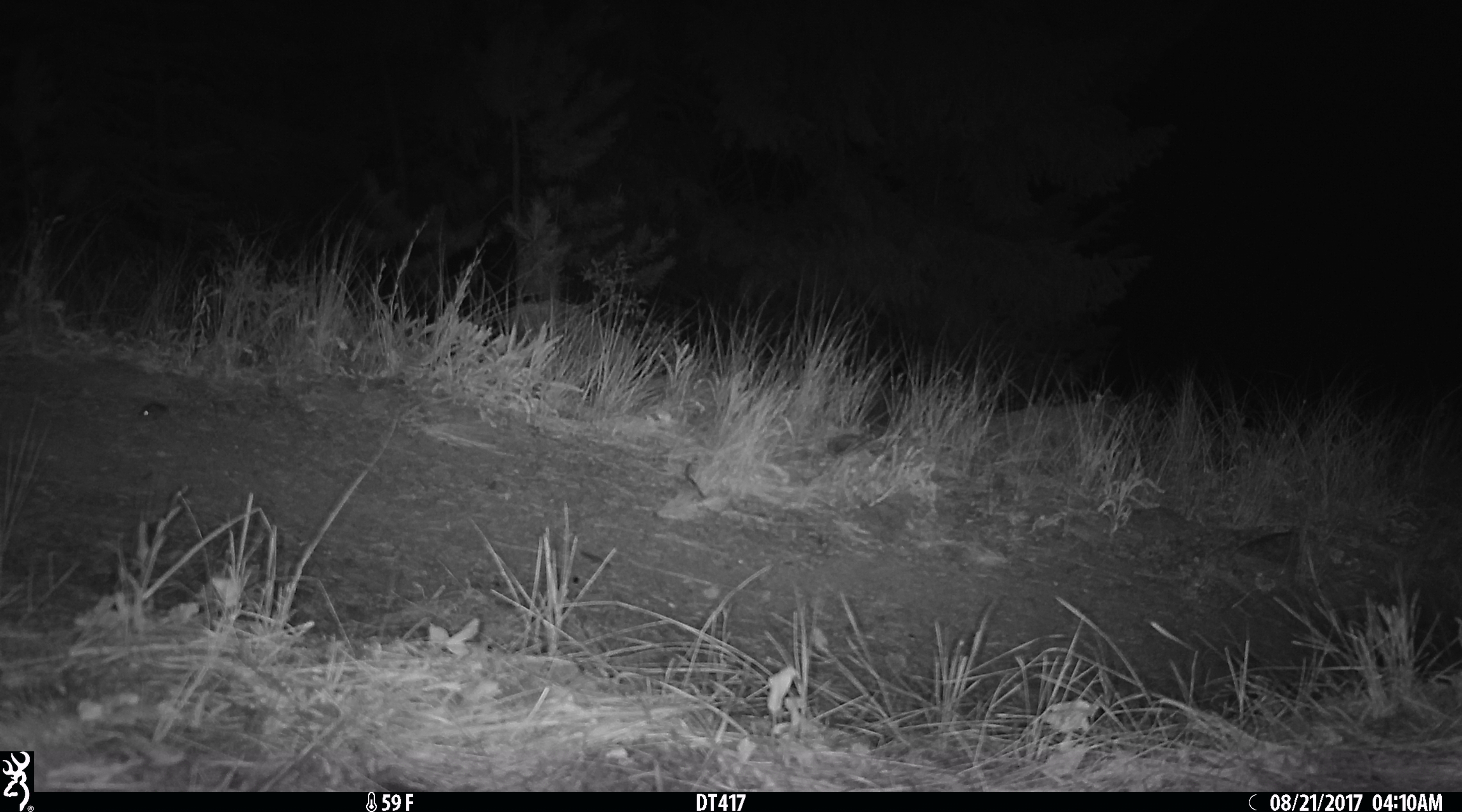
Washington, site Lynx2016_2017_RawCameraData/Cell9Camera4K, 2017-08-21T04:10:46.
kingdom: Animalia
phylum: Chordata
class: Mammalia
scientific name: Mammalia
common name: small mammal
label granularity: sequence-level